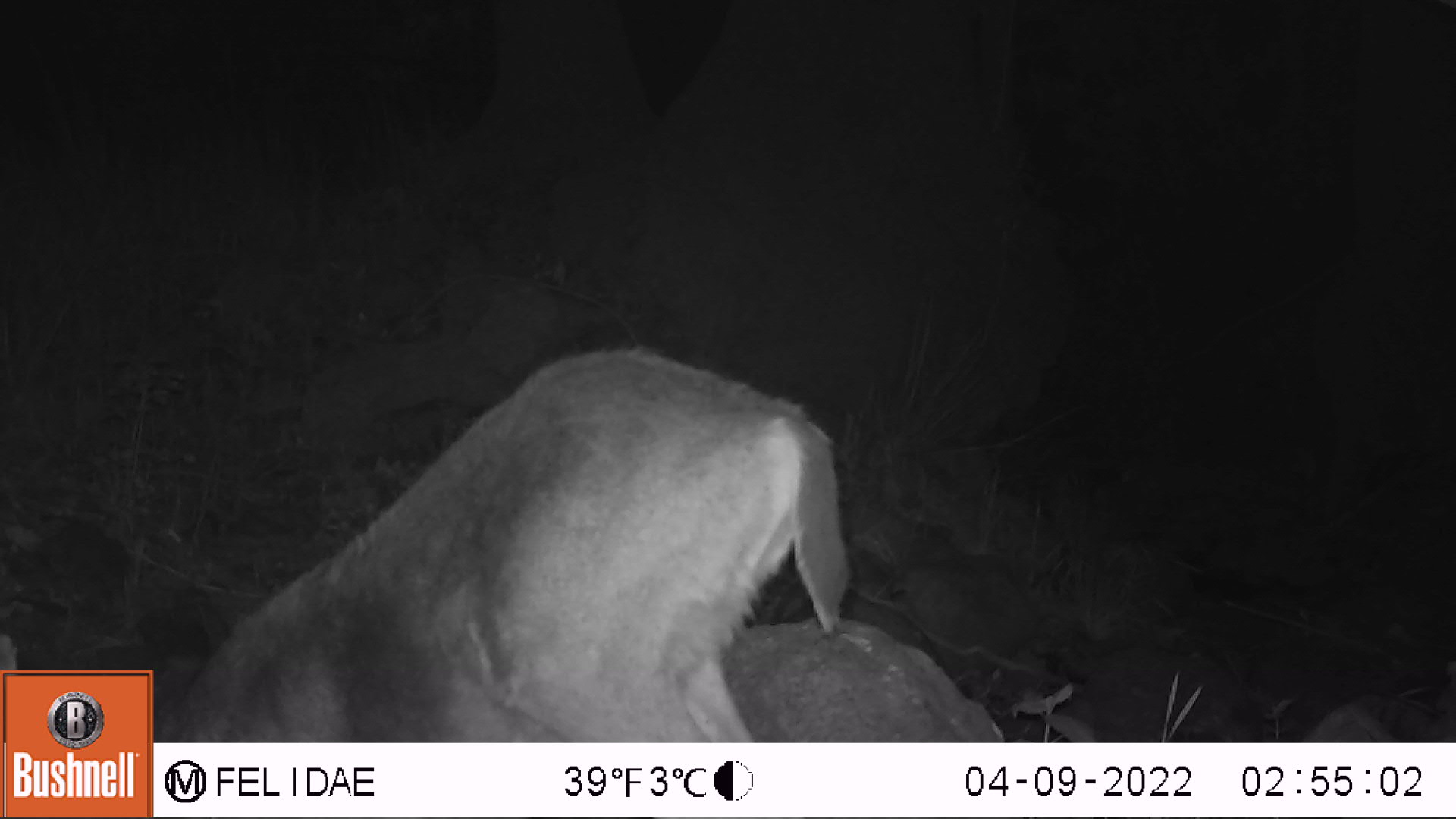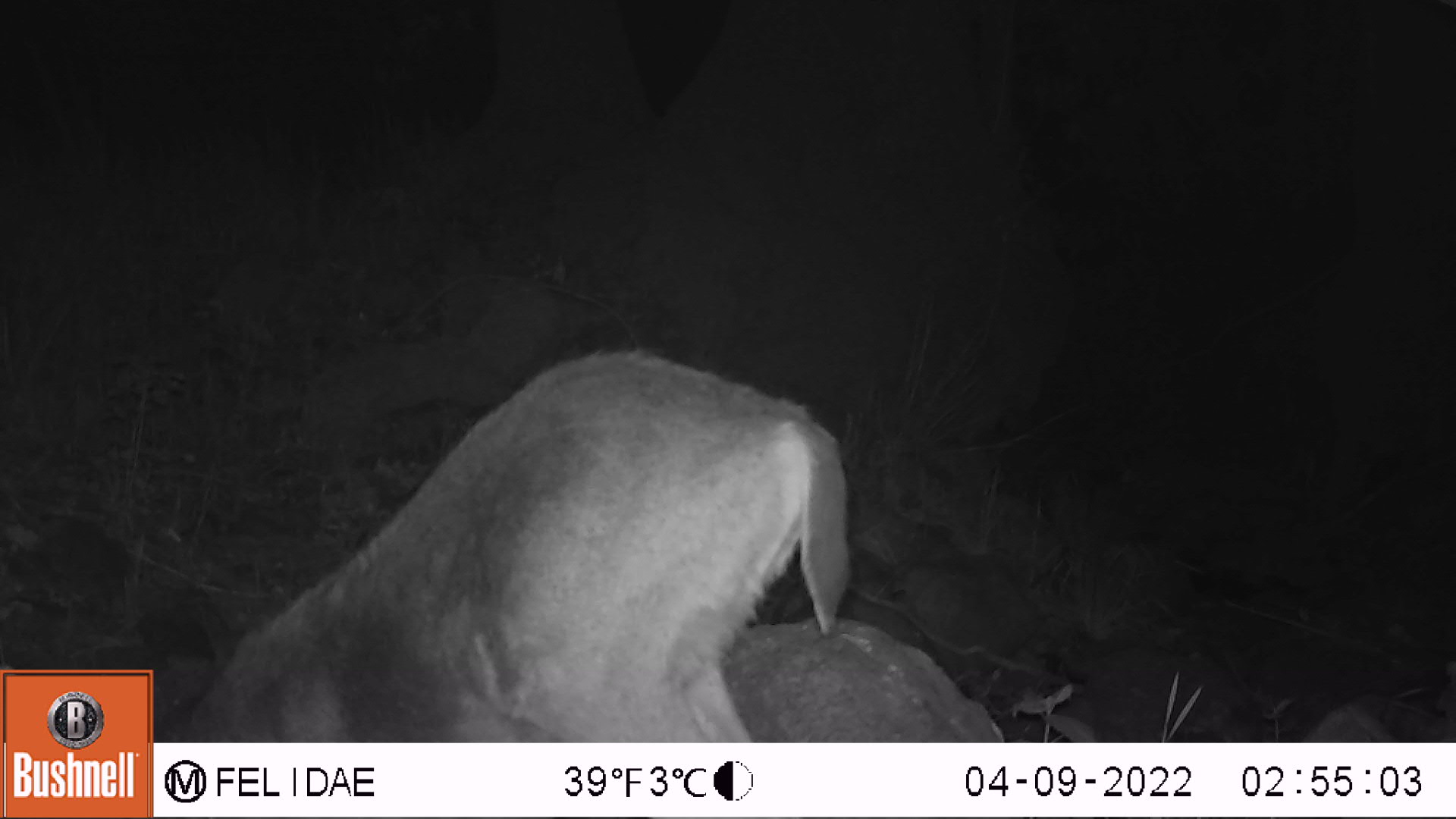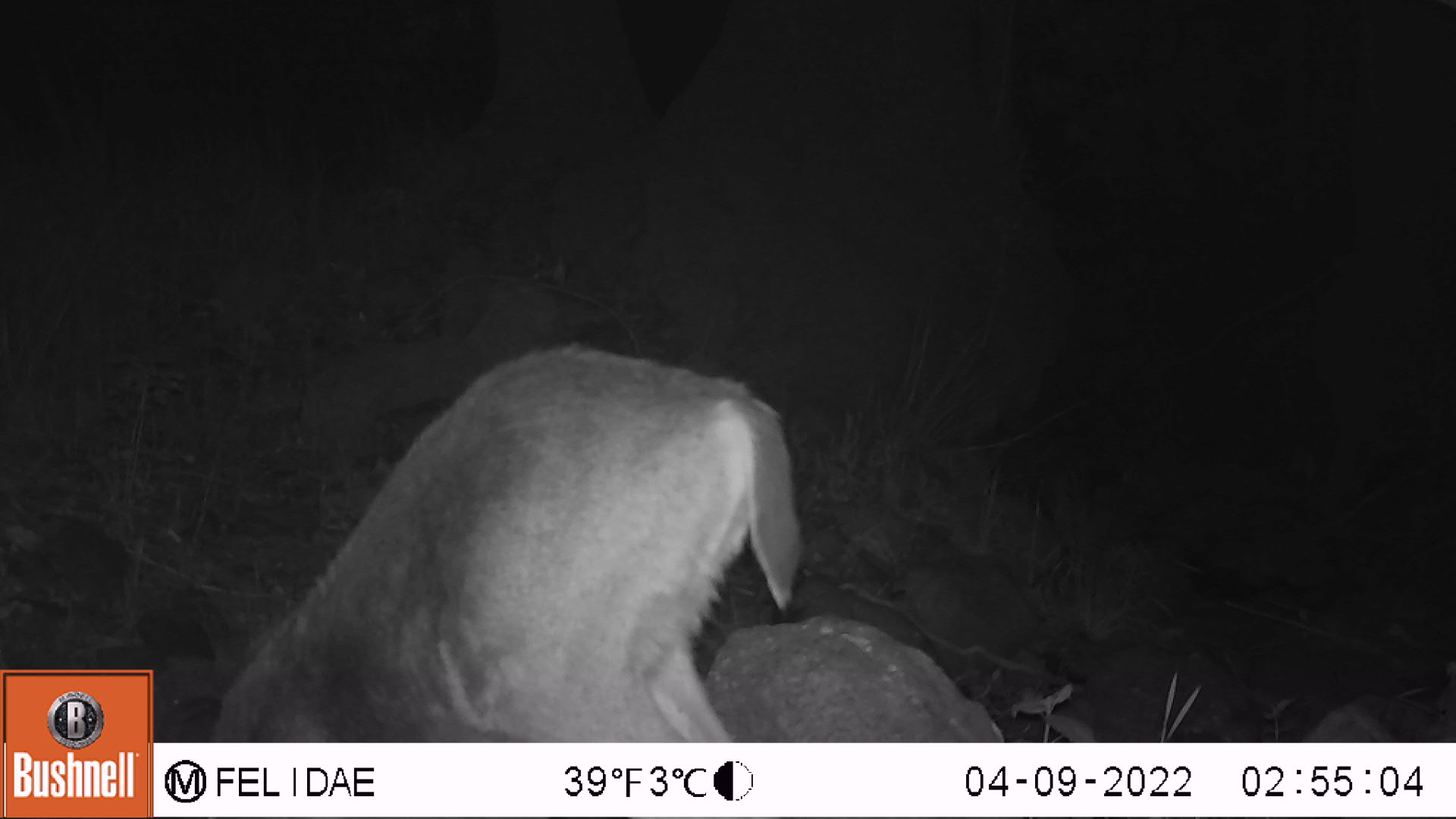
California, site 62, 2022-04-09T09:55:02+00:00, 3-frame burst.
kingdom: Animalia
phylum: Chordata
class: Mammalia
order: Artiodactyla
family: Cervidae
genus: Odocoileus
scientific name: Odocoileus hemionus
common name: mule deer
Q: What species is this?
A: Mule deer (Odocoileus hemionus).